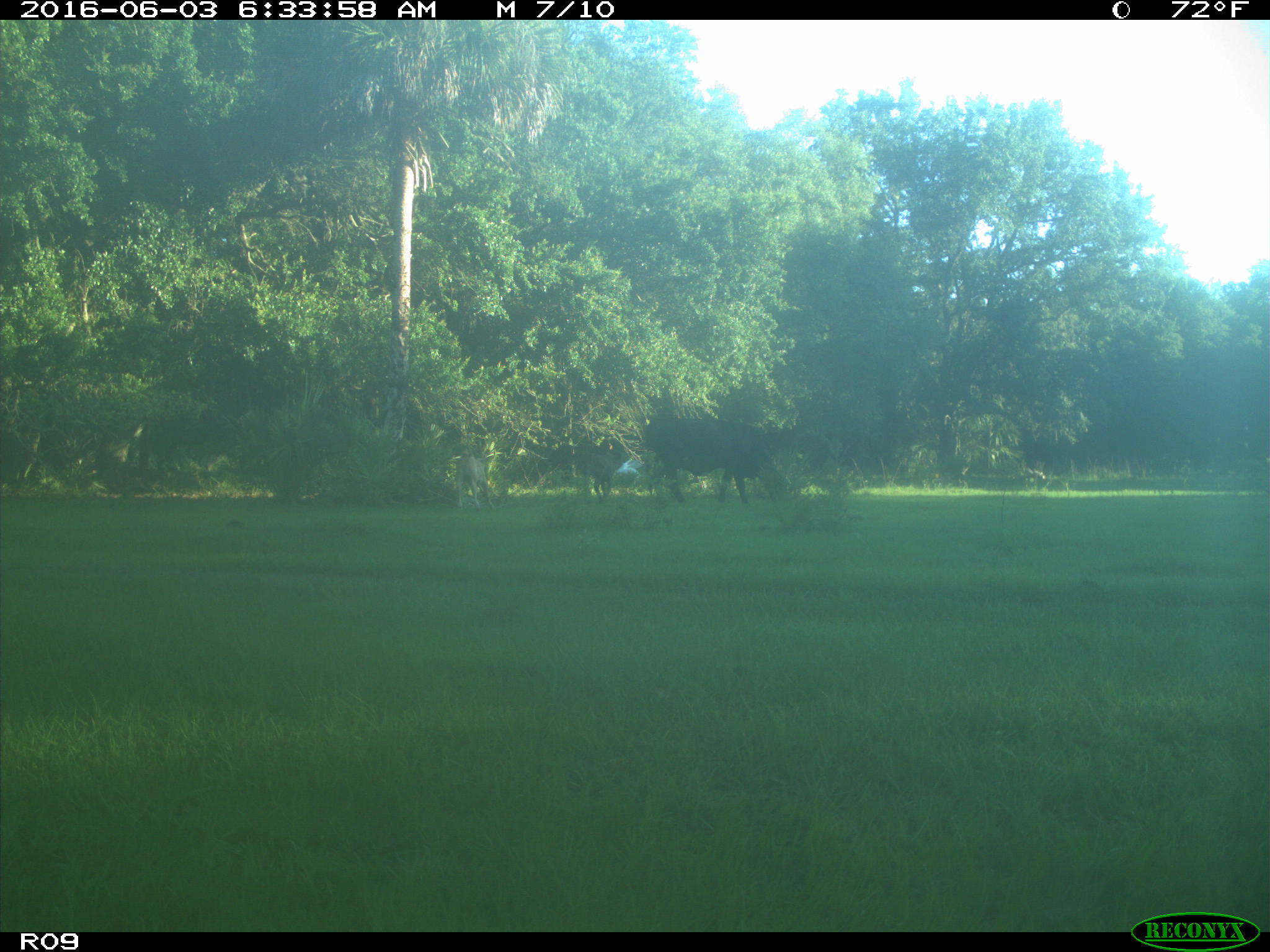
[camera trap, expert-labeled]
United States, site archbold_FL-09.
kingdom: Animalia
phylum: Chordata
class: Mammalia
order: Artiodactyla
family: Bovidae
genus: Bos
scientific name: Bos taurus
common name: domestic cow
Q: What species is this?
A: Bos taurus (domestic cow).